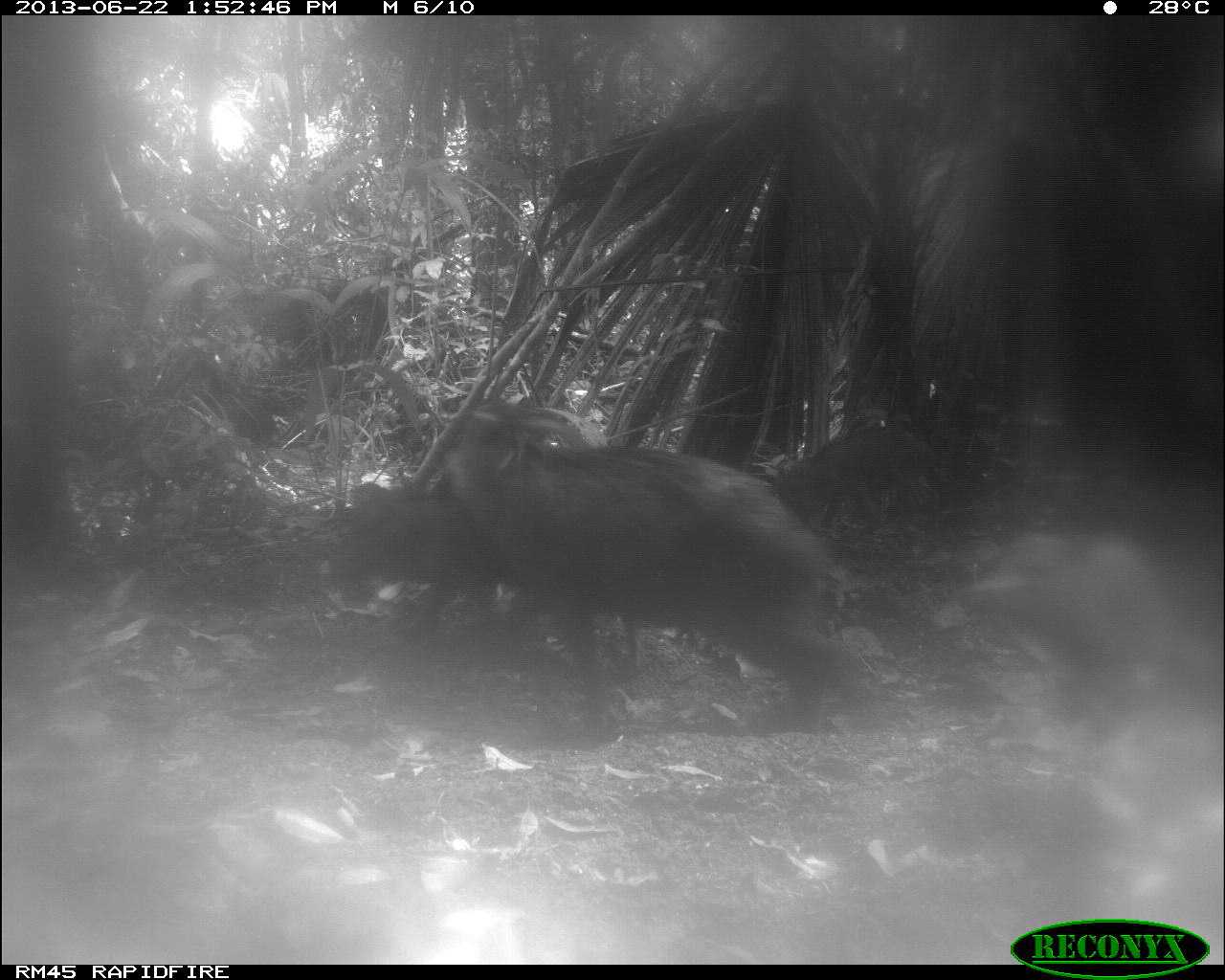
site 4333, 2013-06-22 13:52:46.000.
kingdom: Animalia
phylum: Chordata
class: Mammalia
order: Artiodactyla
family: Tayassuidae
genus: Tayassu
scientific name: Tayassu pecari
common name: white-lipped peccary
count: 3